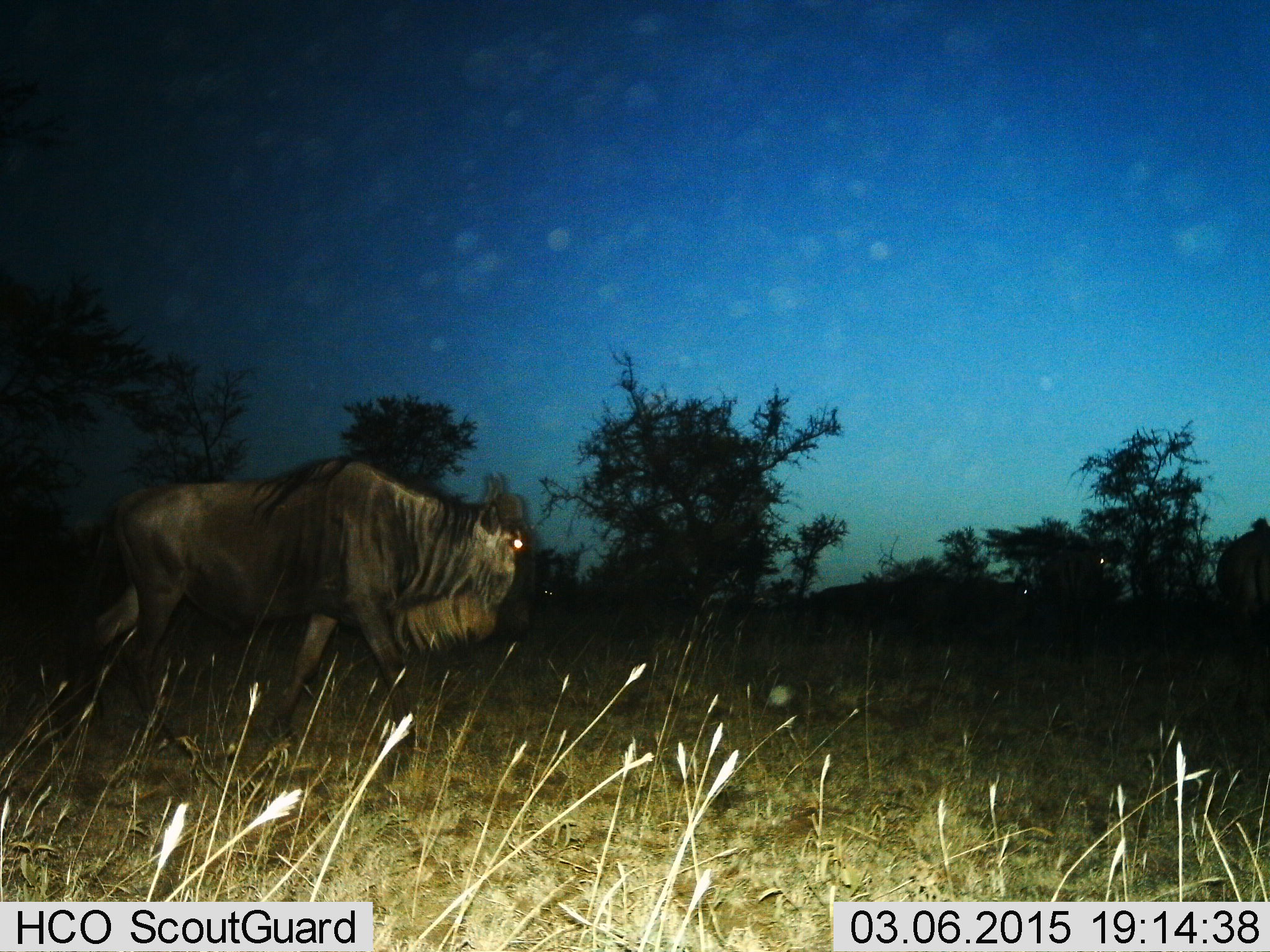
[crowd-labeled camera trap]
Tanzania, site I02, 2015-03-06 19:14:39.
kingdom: Animalia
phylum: Chordata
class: Mammalia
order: Artiodactyla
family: Bovidae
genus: Connochaetes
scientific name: Connochaetes taurinus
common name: blue wildebeest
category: wildebeest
Wildebeest (blue wildebeest) (Connochaetes taurinus), count 1. Behavior (volunteer vote fractions): standing 10%, resting 0%, moving 100%, interacting 0%. Young present (vote fraction): 0%. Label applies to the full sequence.